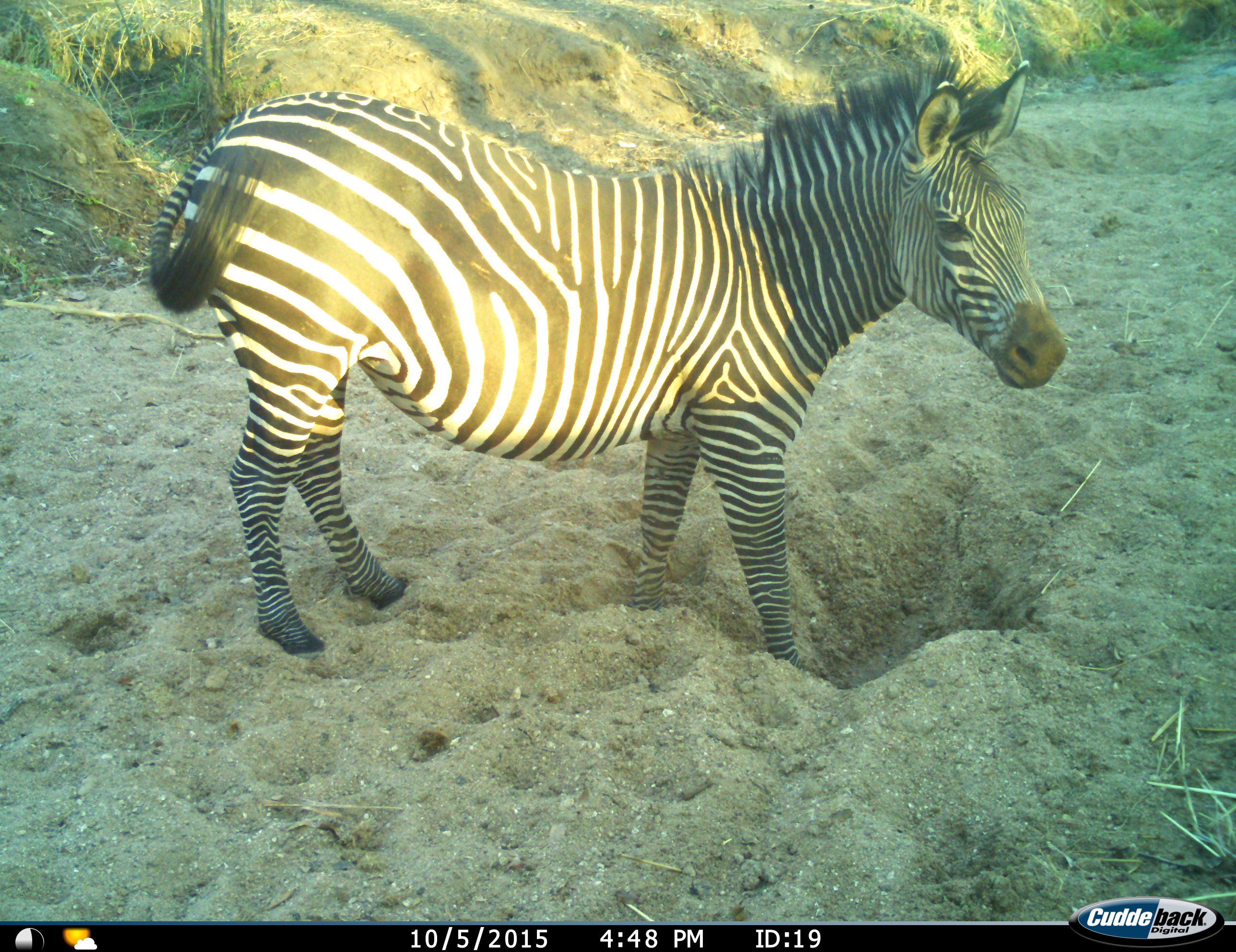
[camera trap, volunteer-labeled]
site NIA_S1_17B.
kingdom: Animalia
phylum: Chordata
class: Mammalia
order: Perissodactyla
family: Equidae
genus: Equus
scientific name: Equus quagga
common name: plains zebra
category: zebraplains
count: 1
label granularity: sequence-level